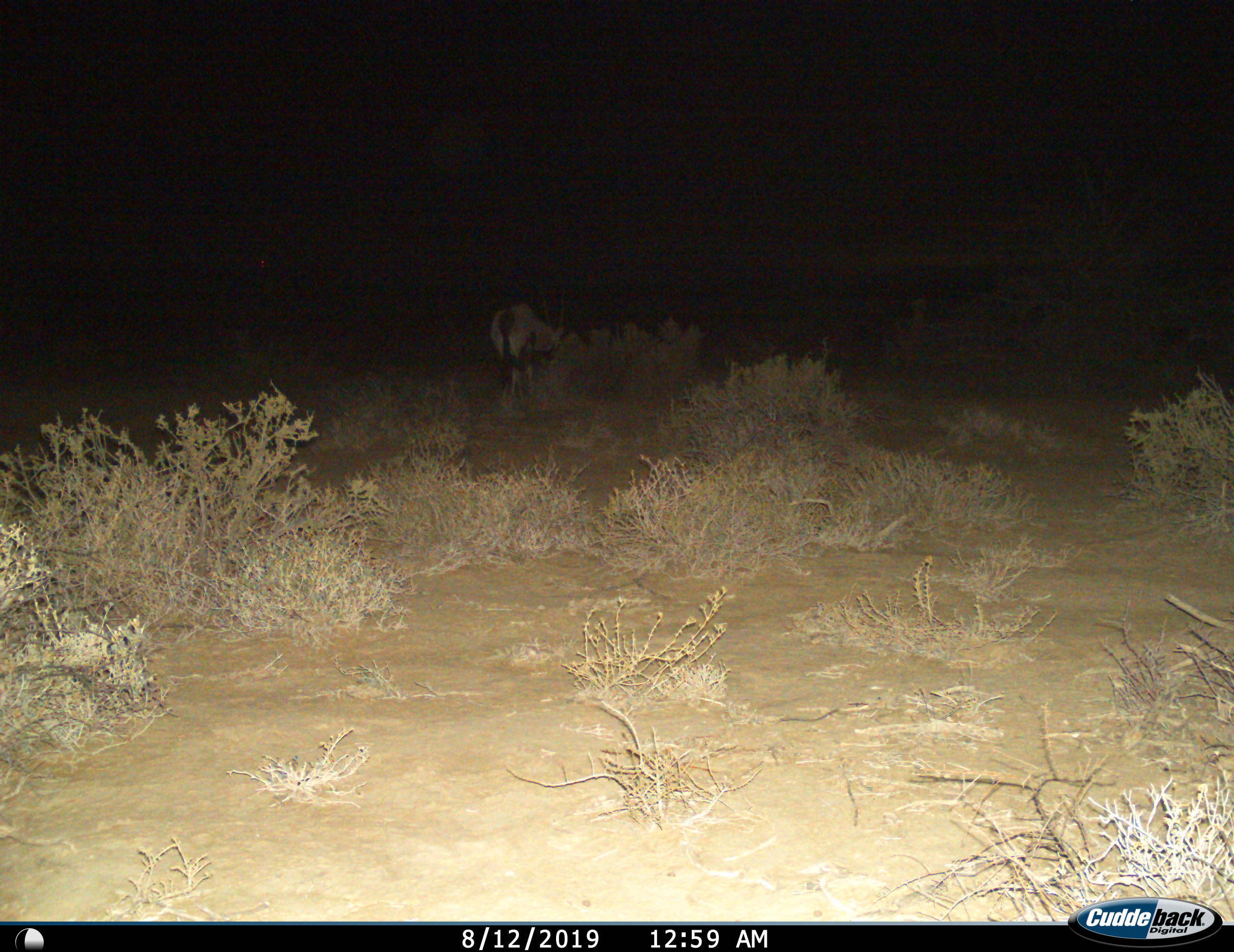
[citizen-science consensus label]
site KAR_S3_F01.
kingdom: Animalia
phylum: Chordata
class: Mammalia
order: Artiodactyla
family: Bovidae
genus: Oryx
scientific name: Oryx gazella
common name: gemsbok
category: oryx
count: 1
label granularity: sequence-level